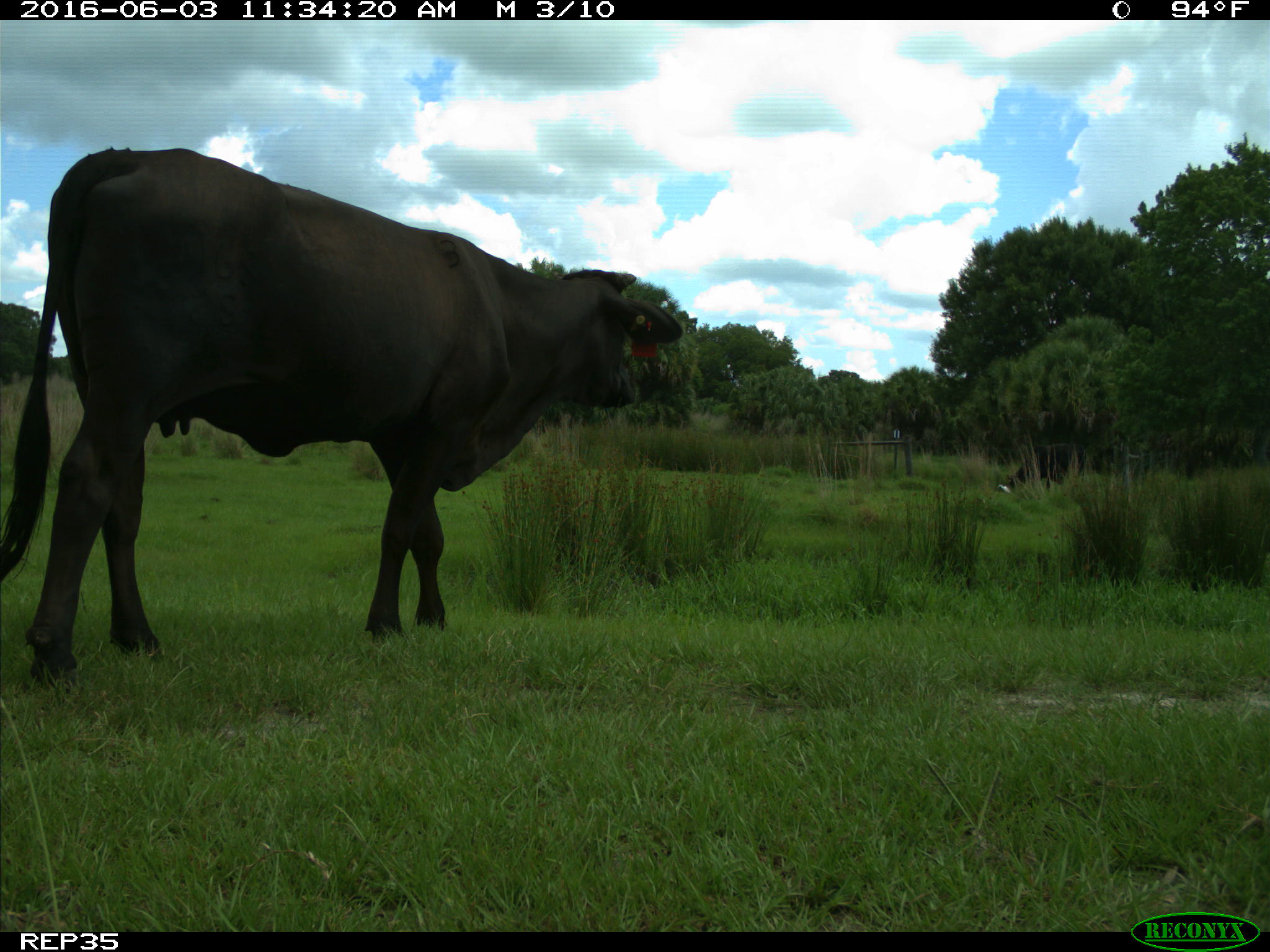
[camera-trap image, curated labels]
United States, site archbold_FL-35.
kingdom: Animalia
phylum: Chordata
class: Mammalia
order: Artiodactyla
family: Bovidae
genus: Bos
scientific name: Bos taurus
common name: domestic cow